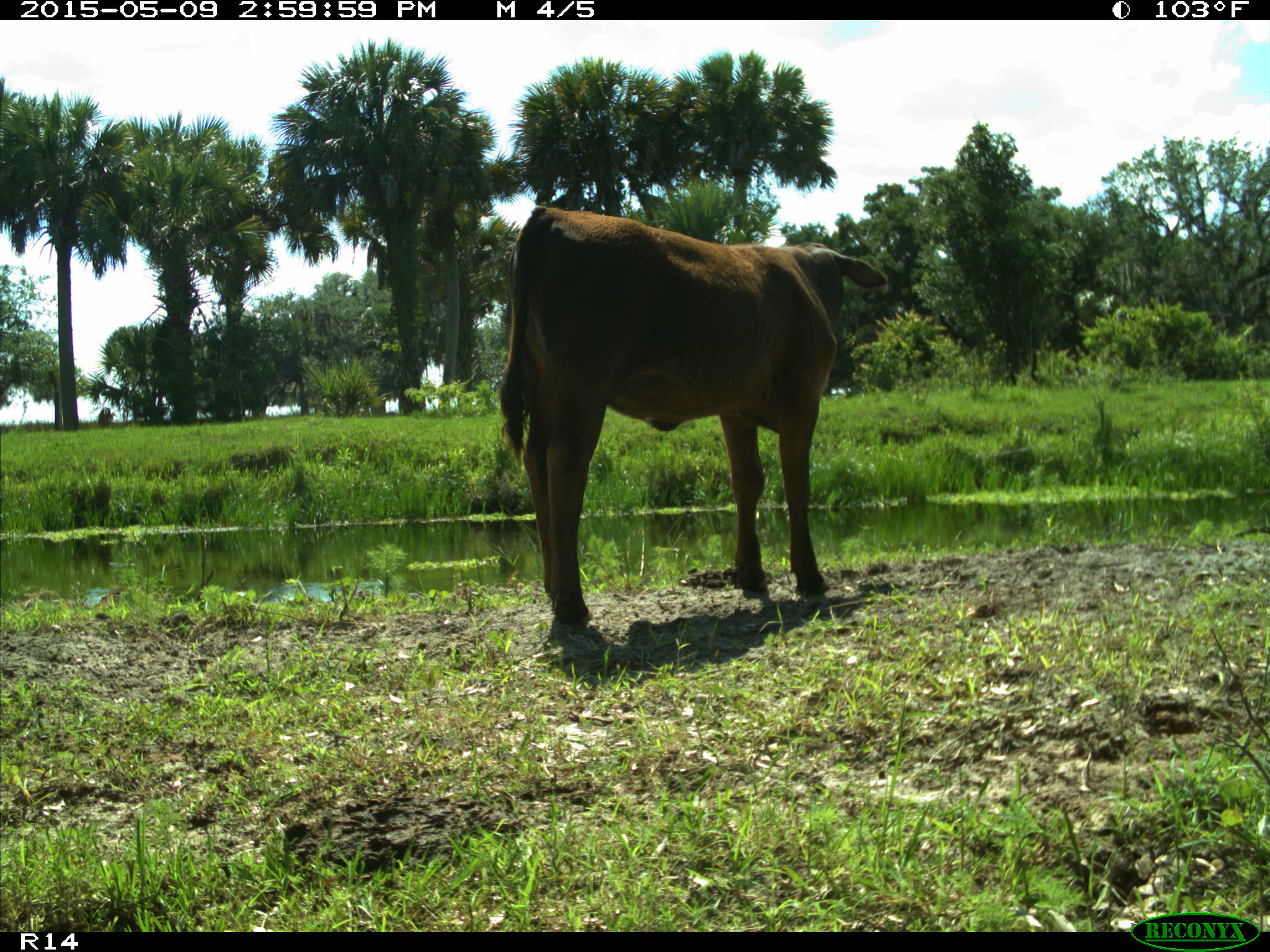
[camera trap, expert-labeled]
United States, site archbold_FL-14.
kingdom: Animalia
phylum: Chordata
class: Mammalia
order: Artiodactyla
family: Bovidae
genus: Bos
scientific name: Bos taurus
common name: domestic cow